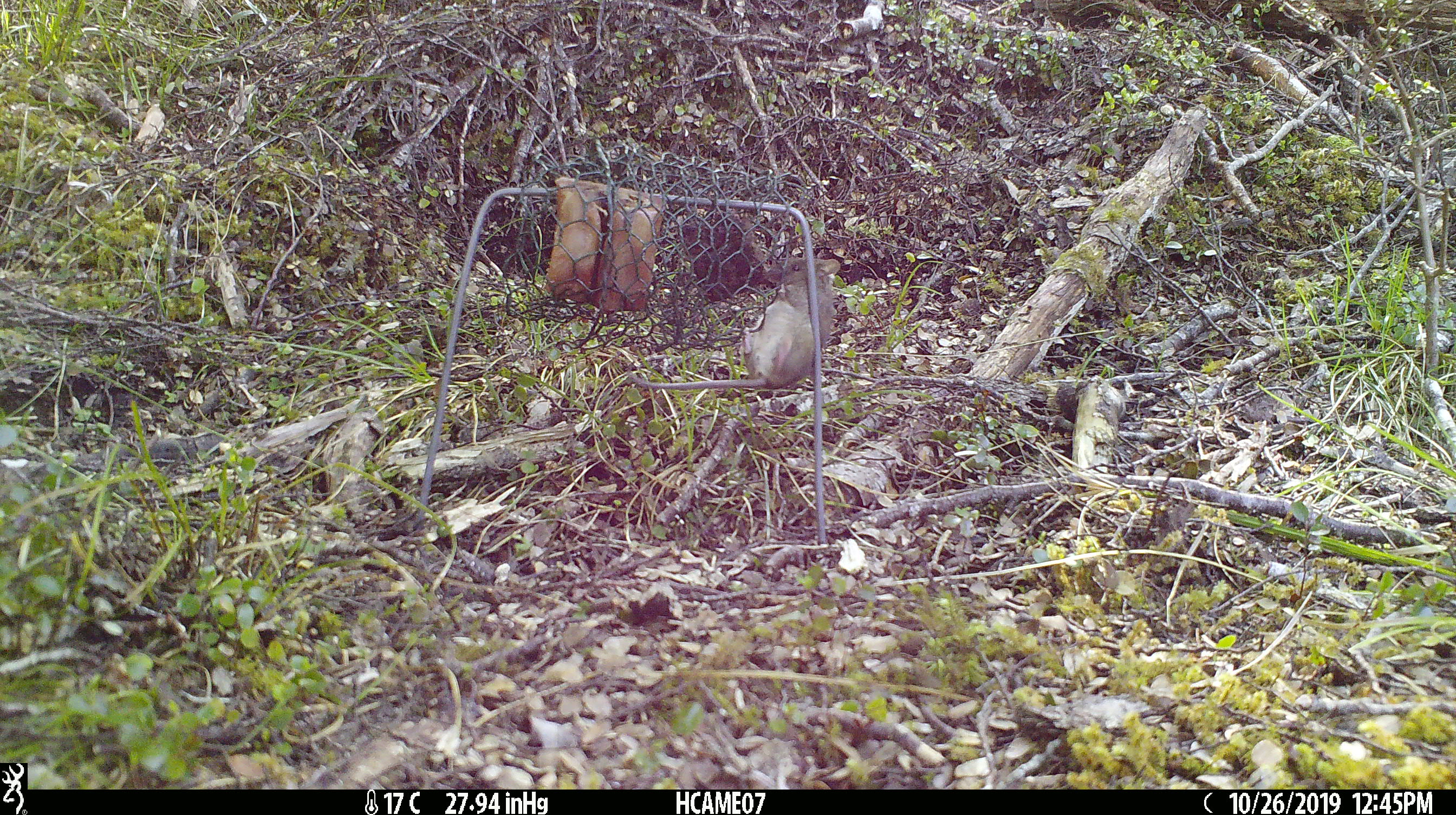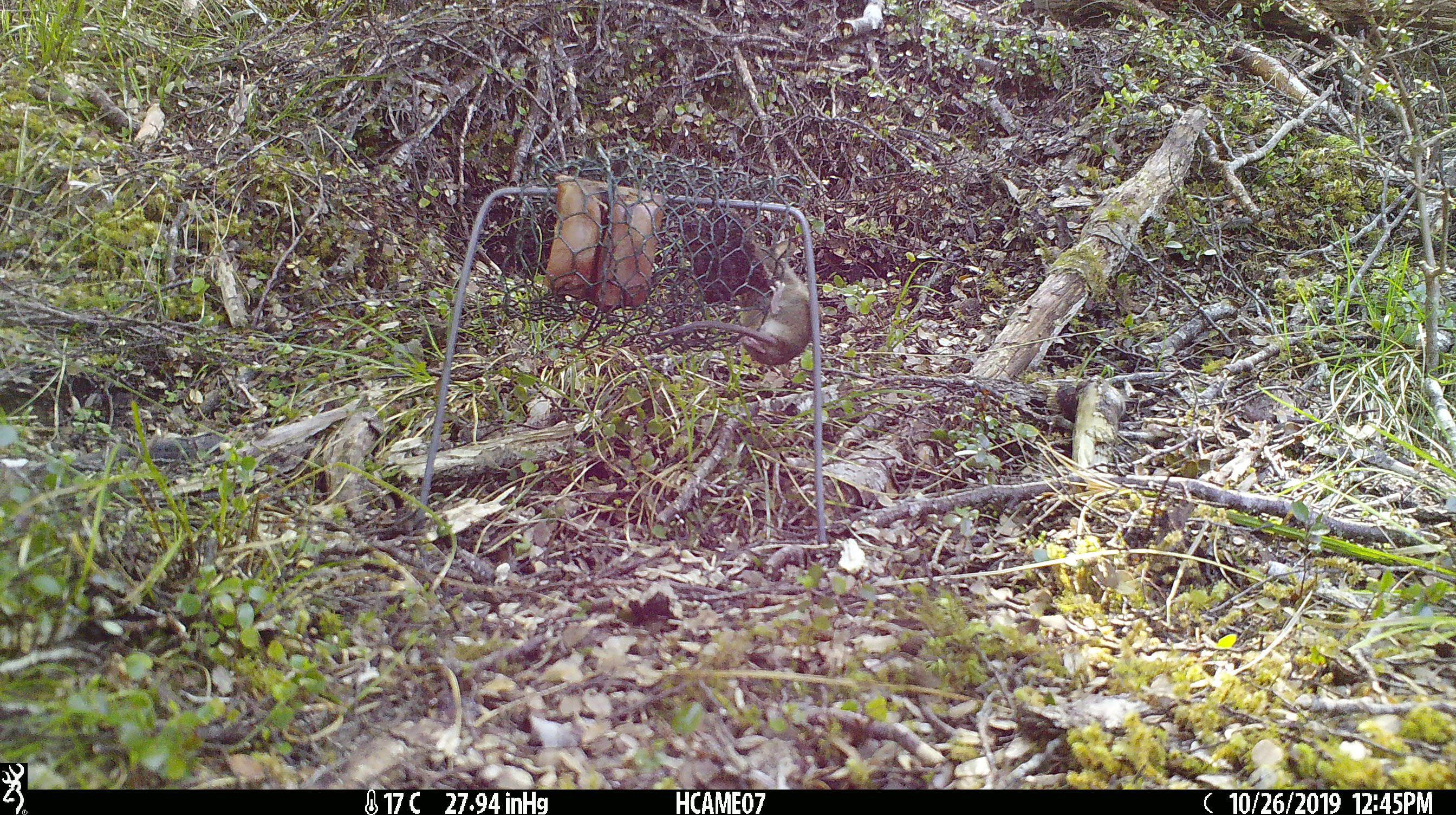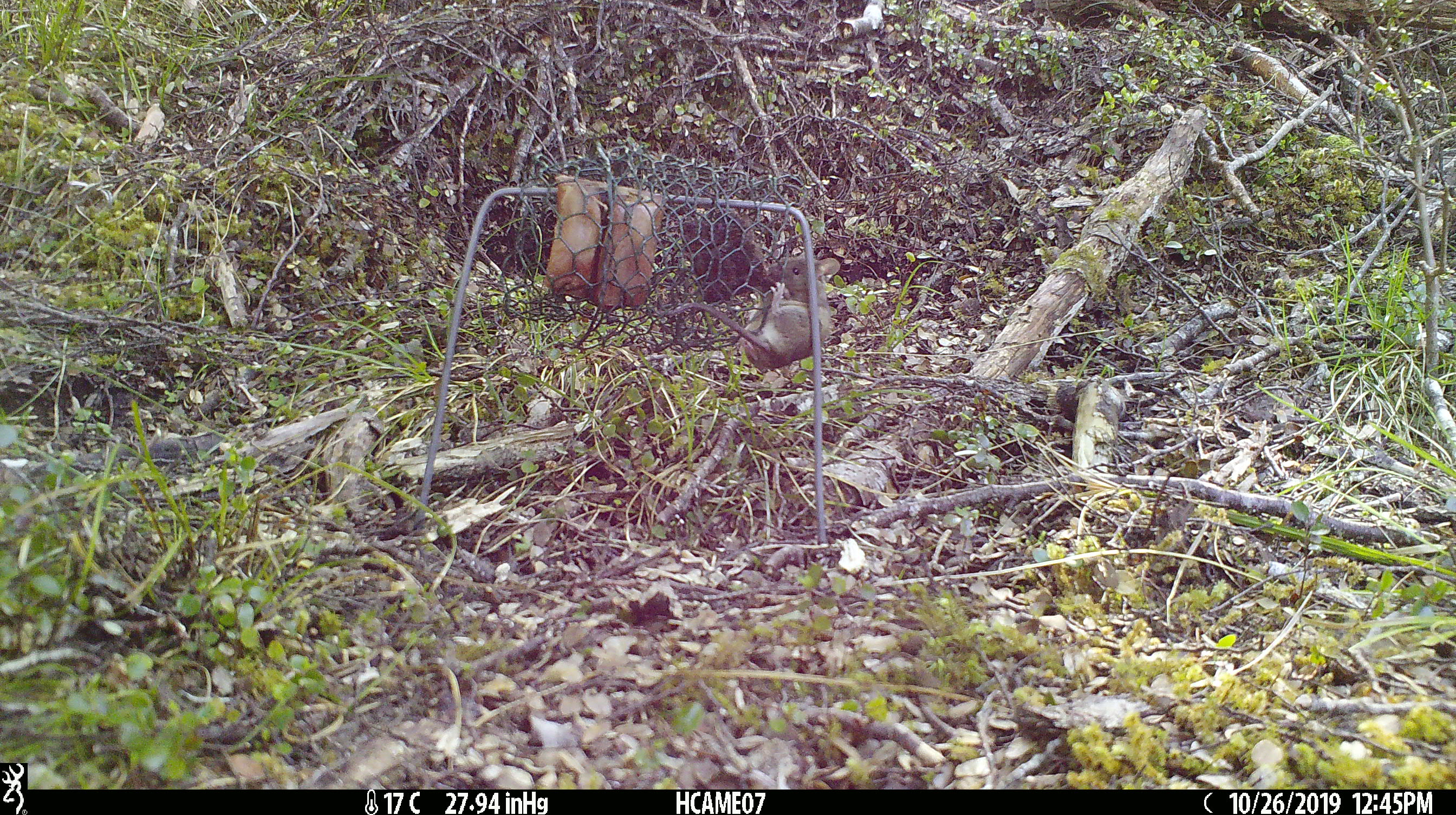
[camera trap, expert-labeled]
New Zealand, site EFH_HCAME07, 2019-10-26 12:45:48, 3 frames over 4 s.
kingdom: Animalia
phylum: Chordata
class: Mammalia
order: Rodentia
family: Muridae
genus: Mus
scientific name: Mus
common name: mouse